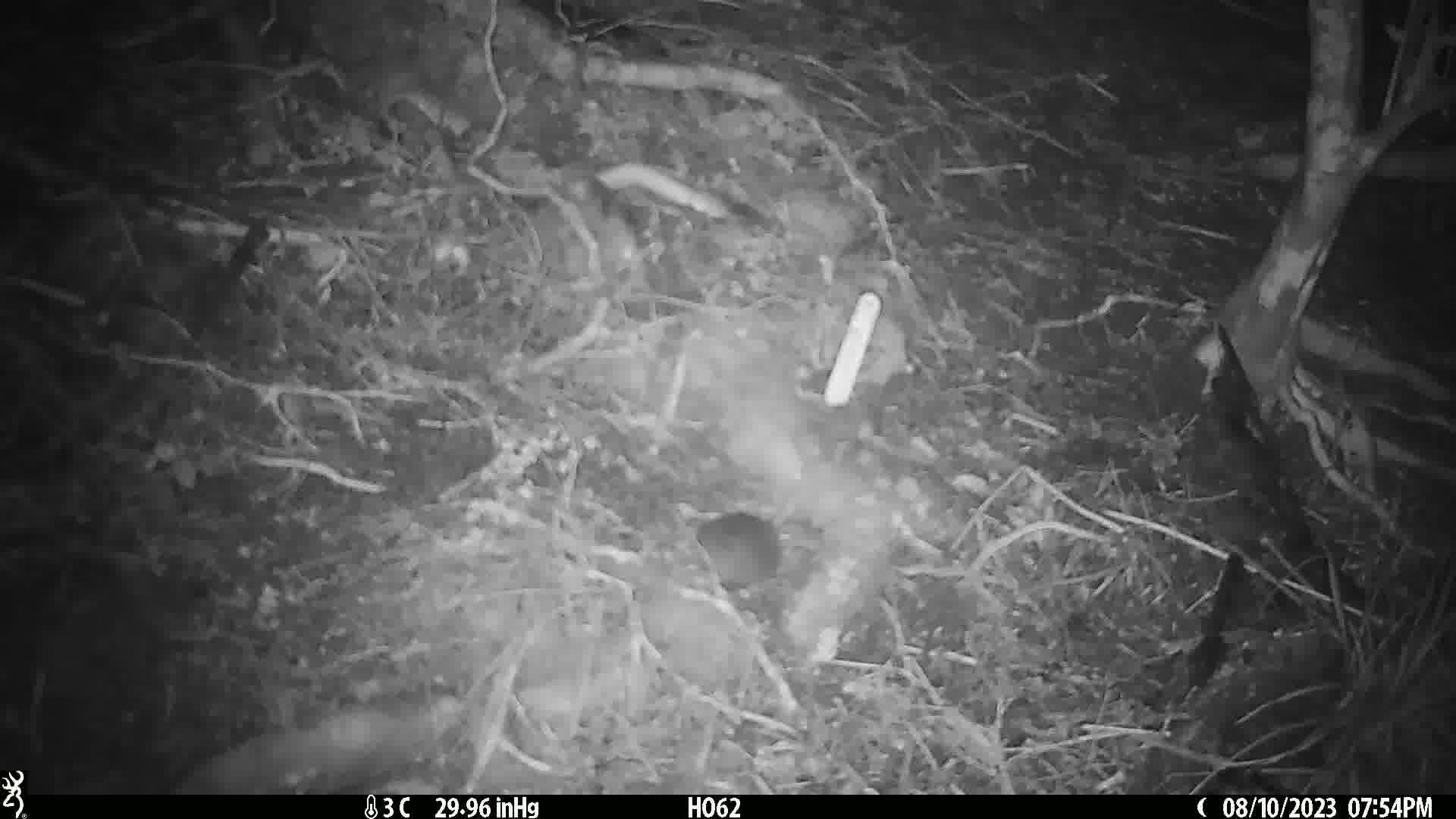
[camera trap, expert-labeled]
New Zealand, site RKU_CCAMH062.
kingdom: Animalia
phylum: Chordata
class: Mammalia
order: Rodentia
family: Muridae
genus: Rattus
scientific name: Rattus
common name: rat